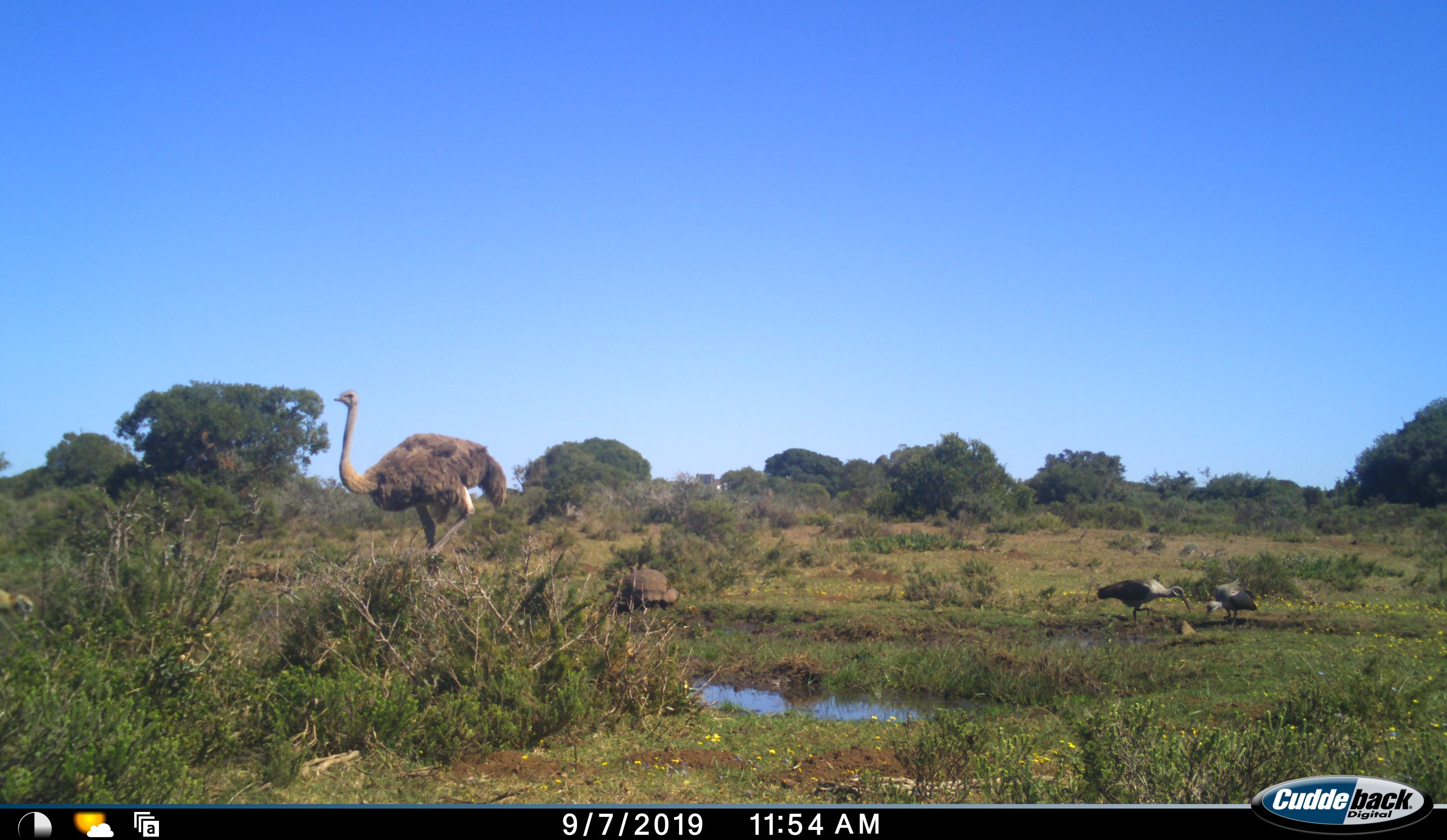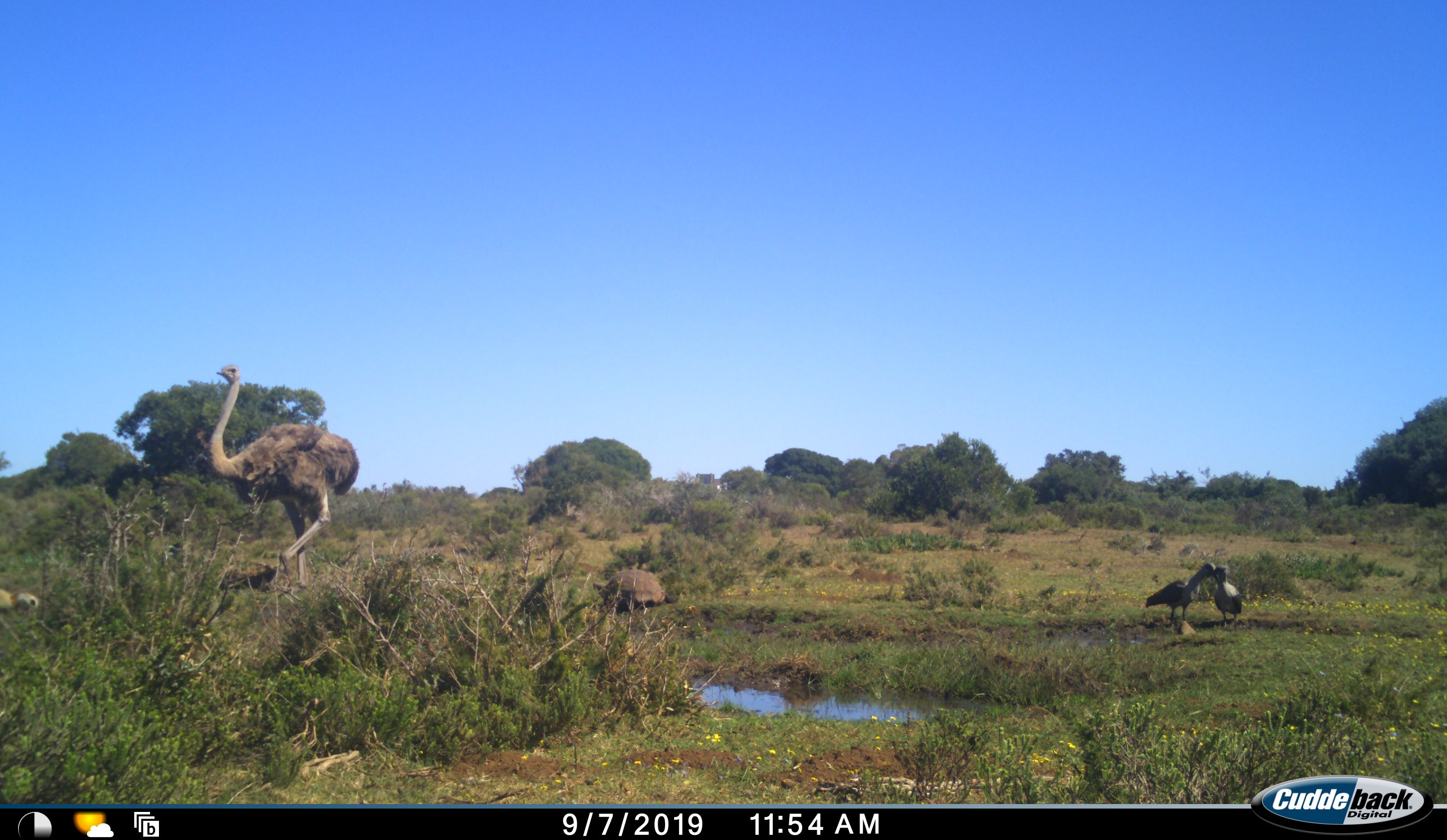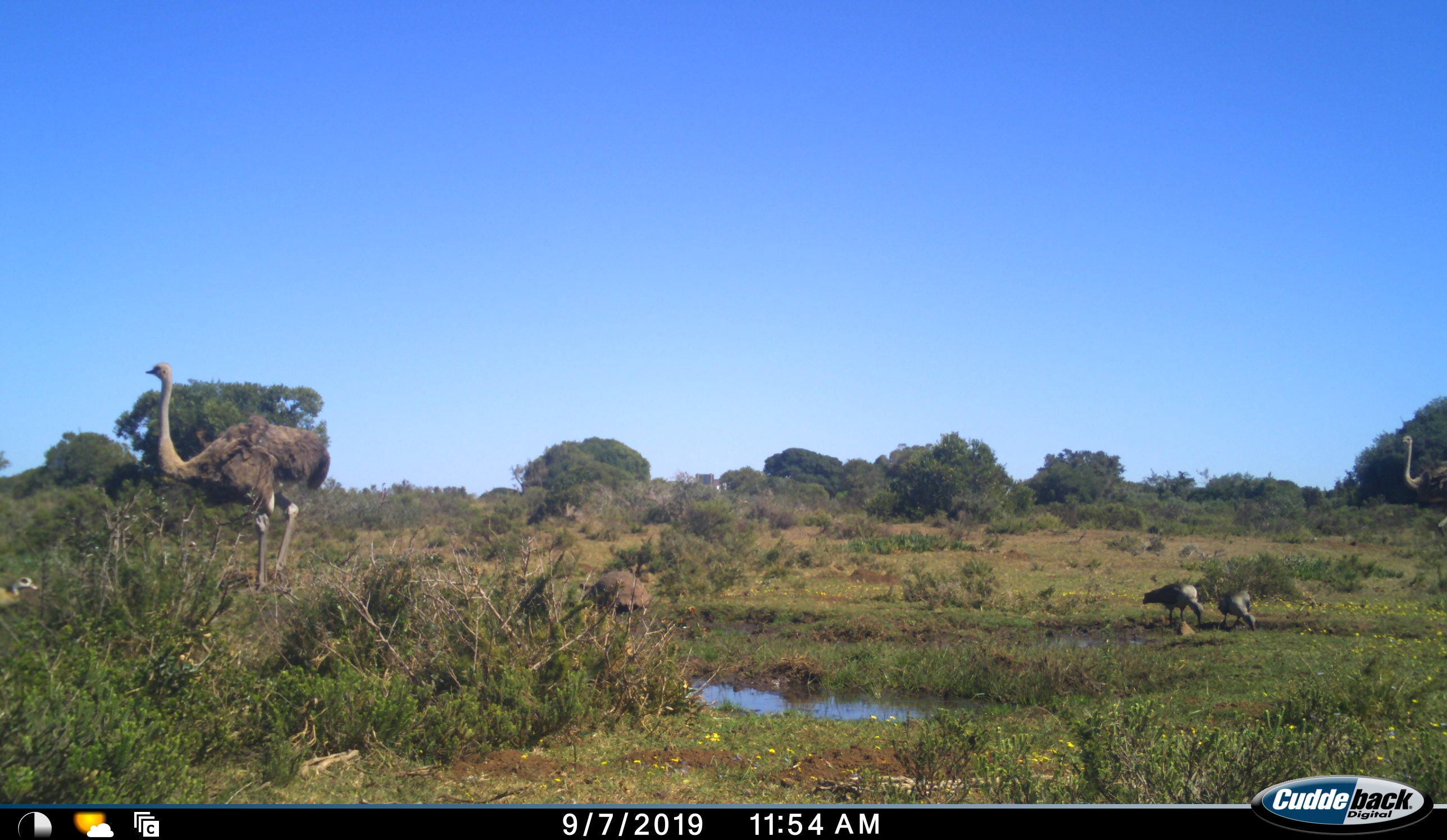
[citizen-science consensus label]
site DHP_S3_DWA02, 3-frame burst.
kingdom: Animalia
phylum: Chordata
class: Aves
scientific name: Aves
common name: bird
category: birdother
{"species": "birdother (bird) (Aves)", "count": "3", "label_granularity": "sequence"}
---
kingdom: Animalia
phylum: Chordata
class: Aves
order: Struthioniformes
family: Struthionidae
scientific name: Struthionidae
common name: ostrich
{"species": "ostrich (Struthionidae)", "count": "2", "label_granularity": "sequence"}